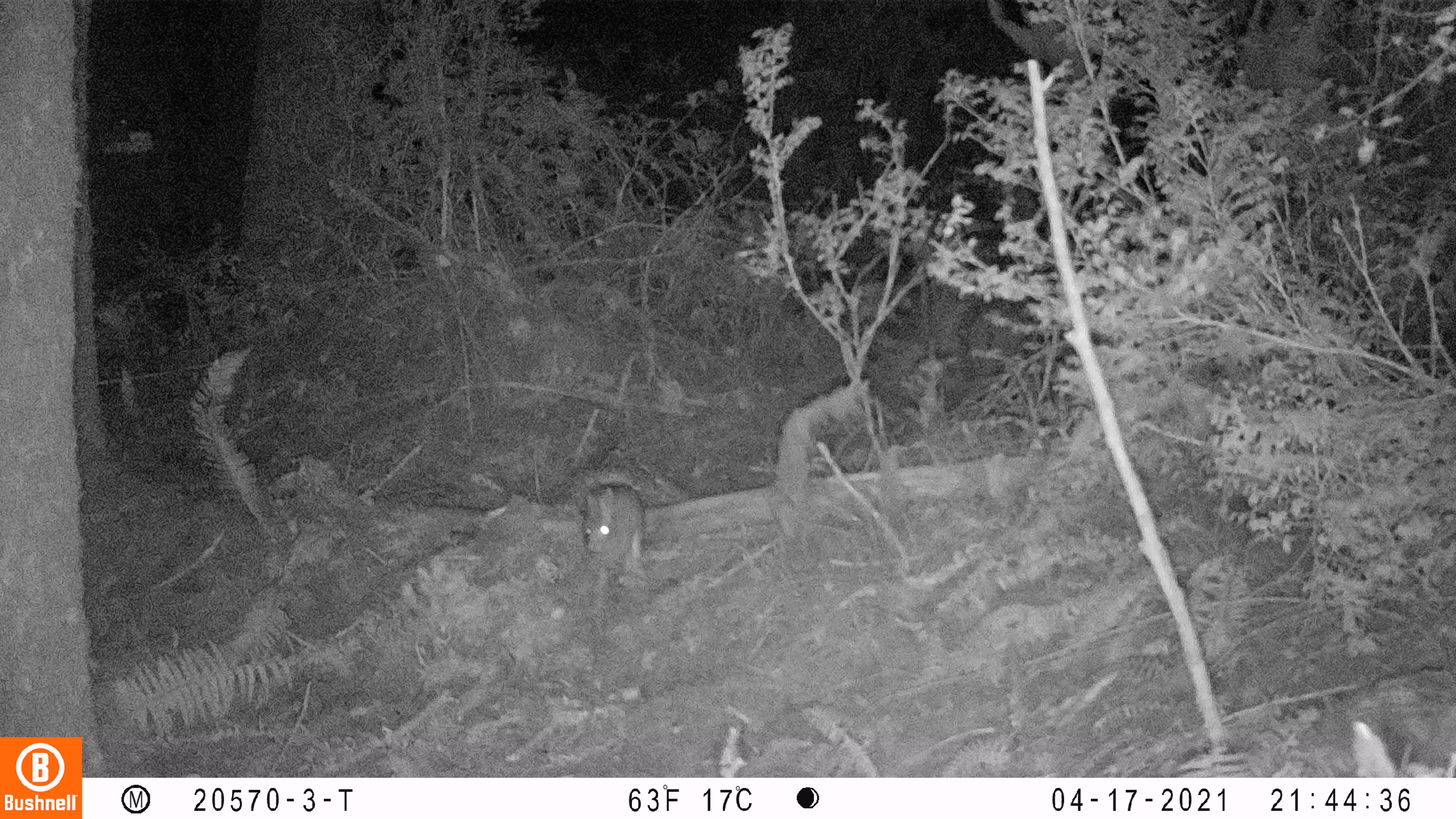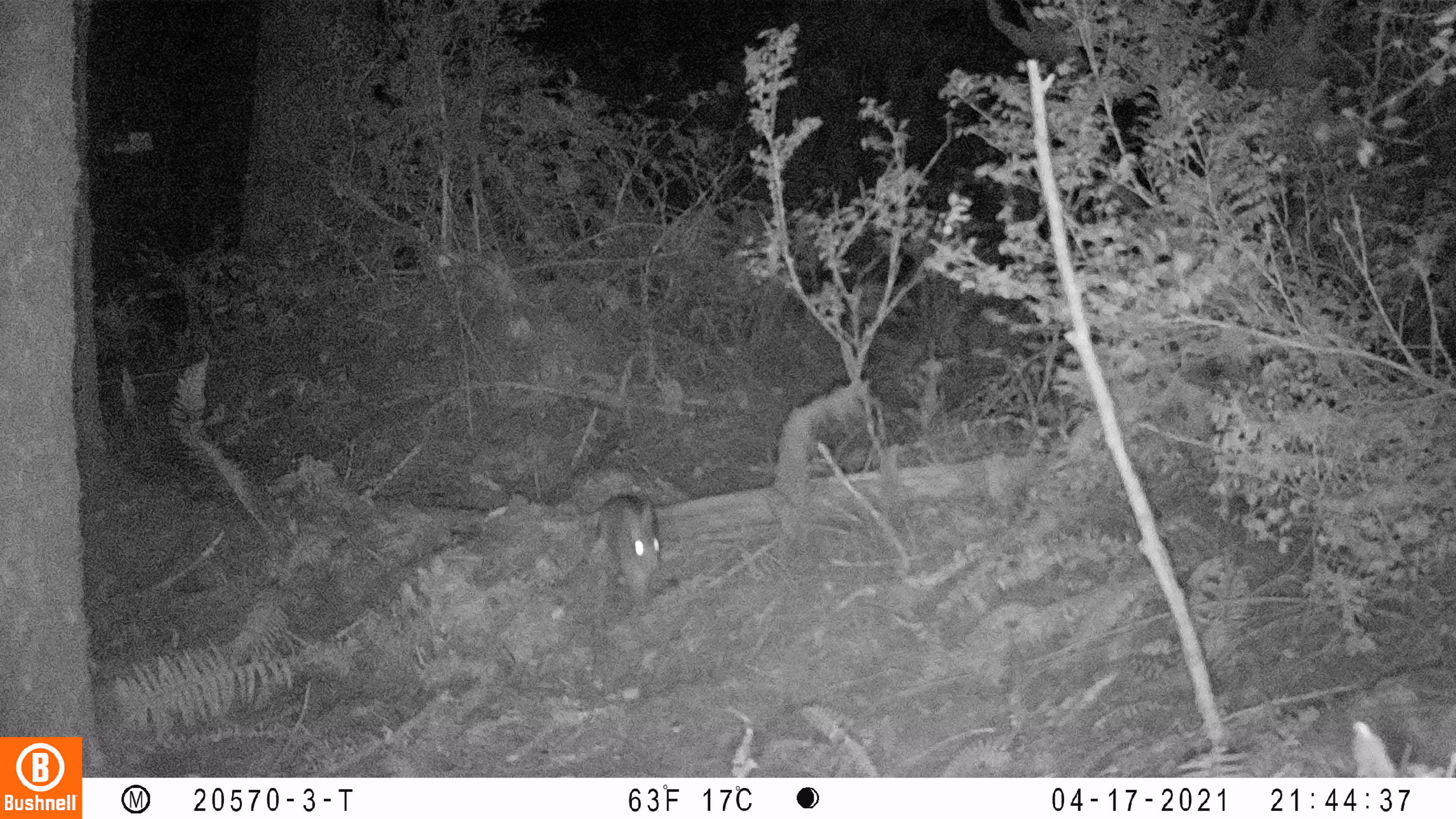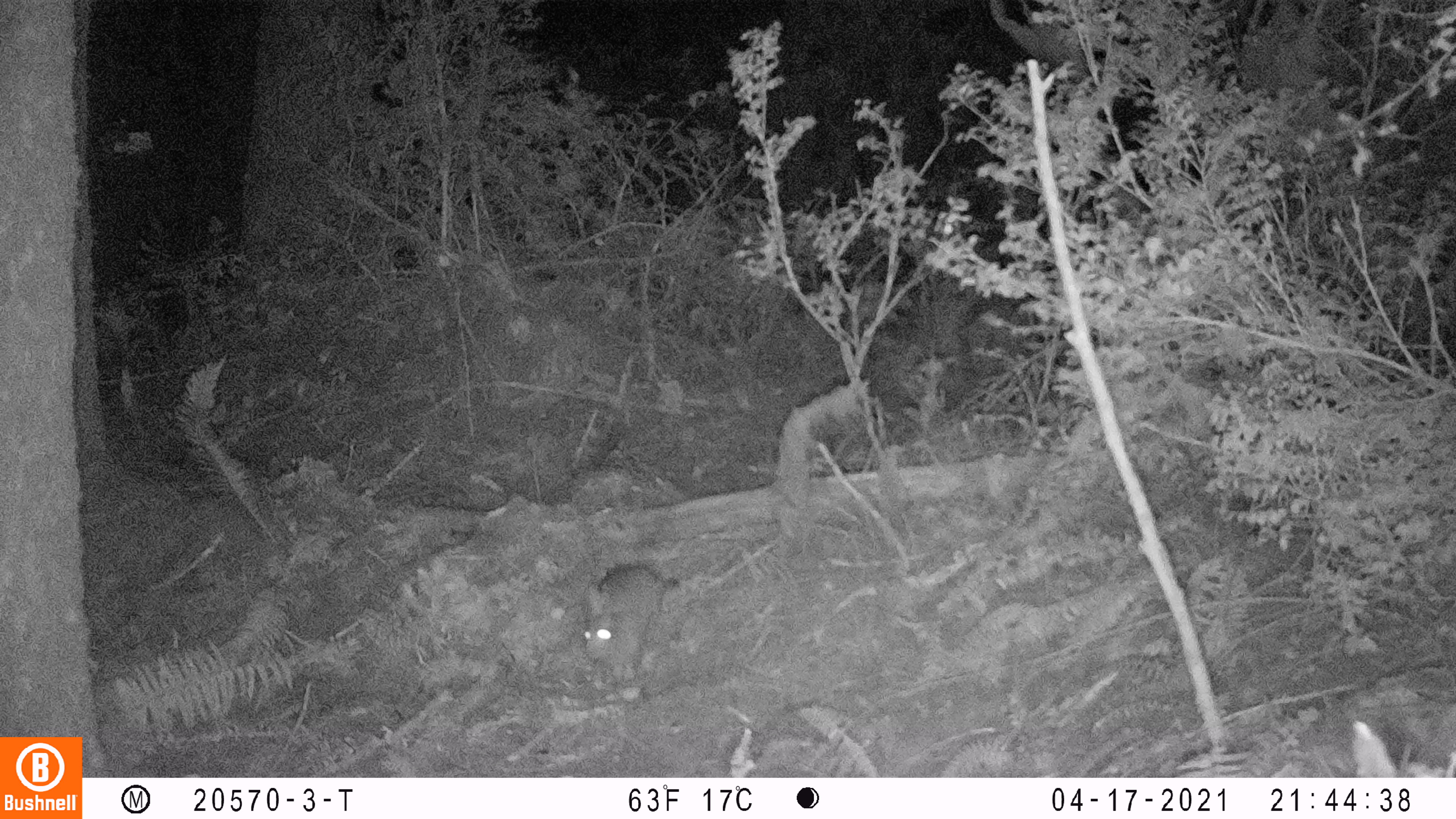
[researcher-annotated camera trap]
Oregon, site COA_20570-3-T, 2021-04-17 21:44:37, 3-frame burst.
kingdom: Animalia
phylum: Chordata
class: Mammalia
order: Lagomorpha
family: Leporidae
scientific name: Leporidae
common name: hares and rabbits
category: leporidae family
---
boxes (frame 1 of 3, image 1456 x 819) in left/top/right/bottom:
leporidae family: 576/482/648/575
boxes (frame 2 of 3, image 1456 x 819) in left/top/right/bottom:
leporidae family: 593/492/666/610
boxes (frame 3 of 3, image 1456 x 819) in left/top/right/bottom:
leporidae family: 579/555/676/679